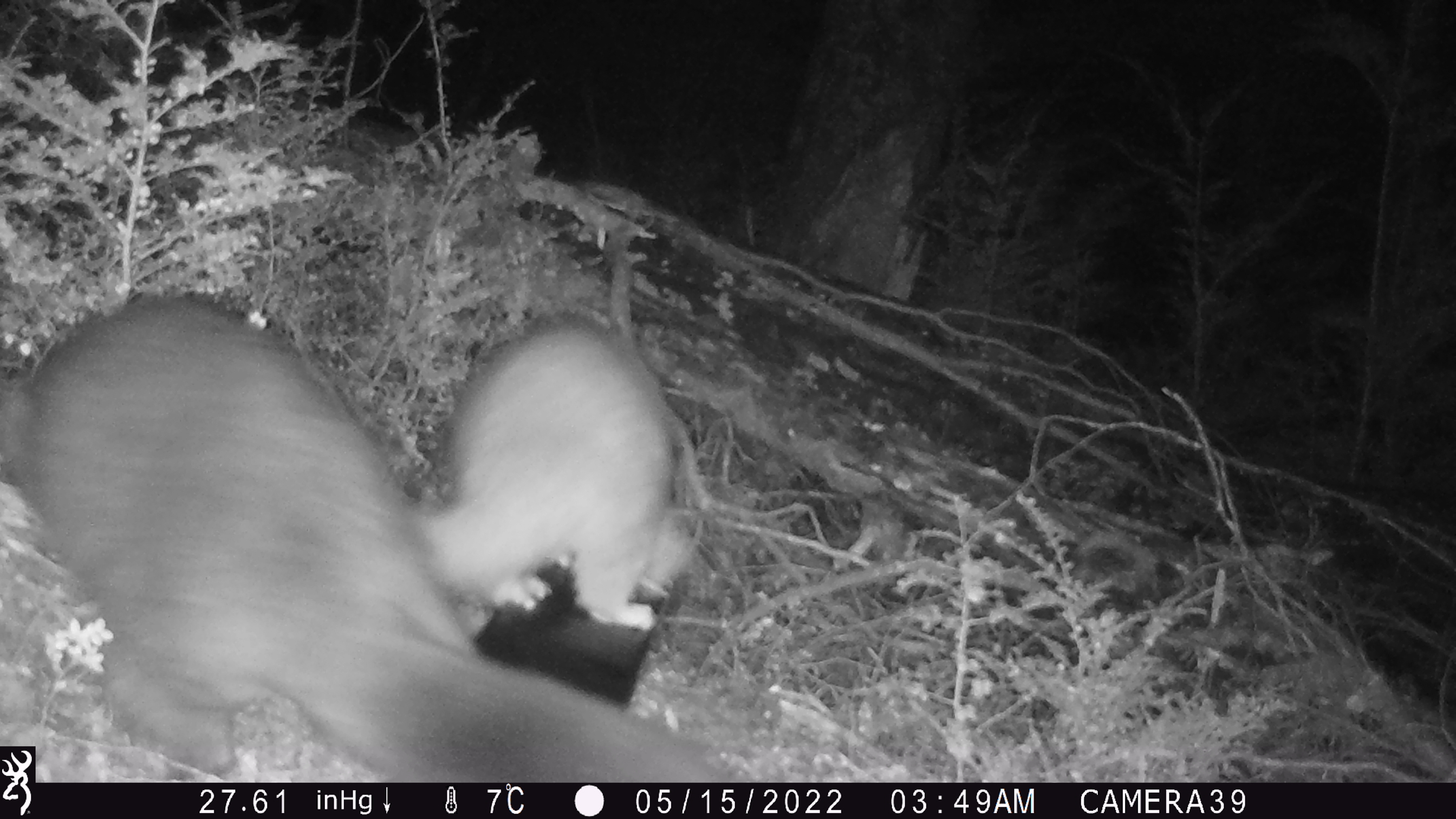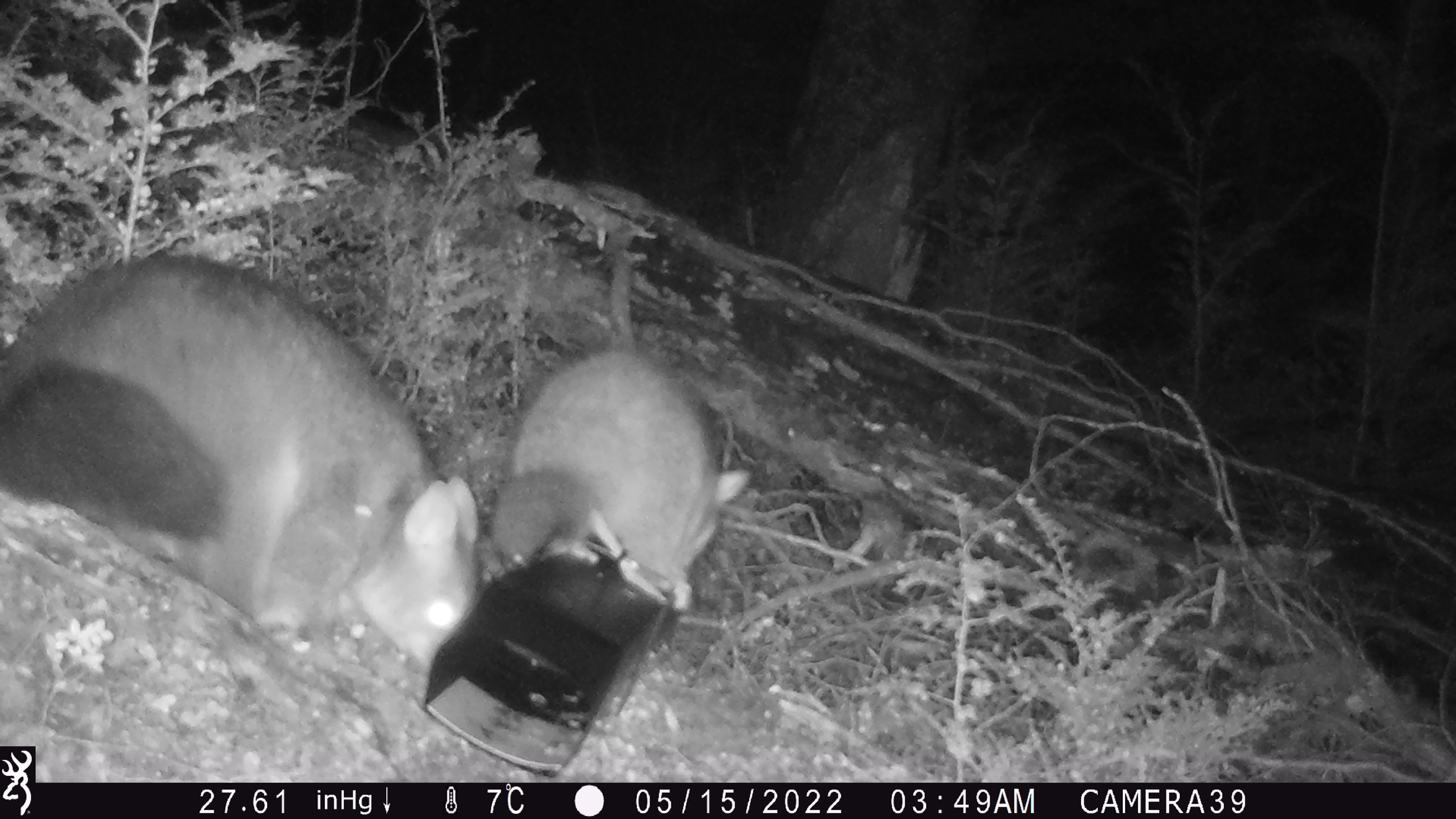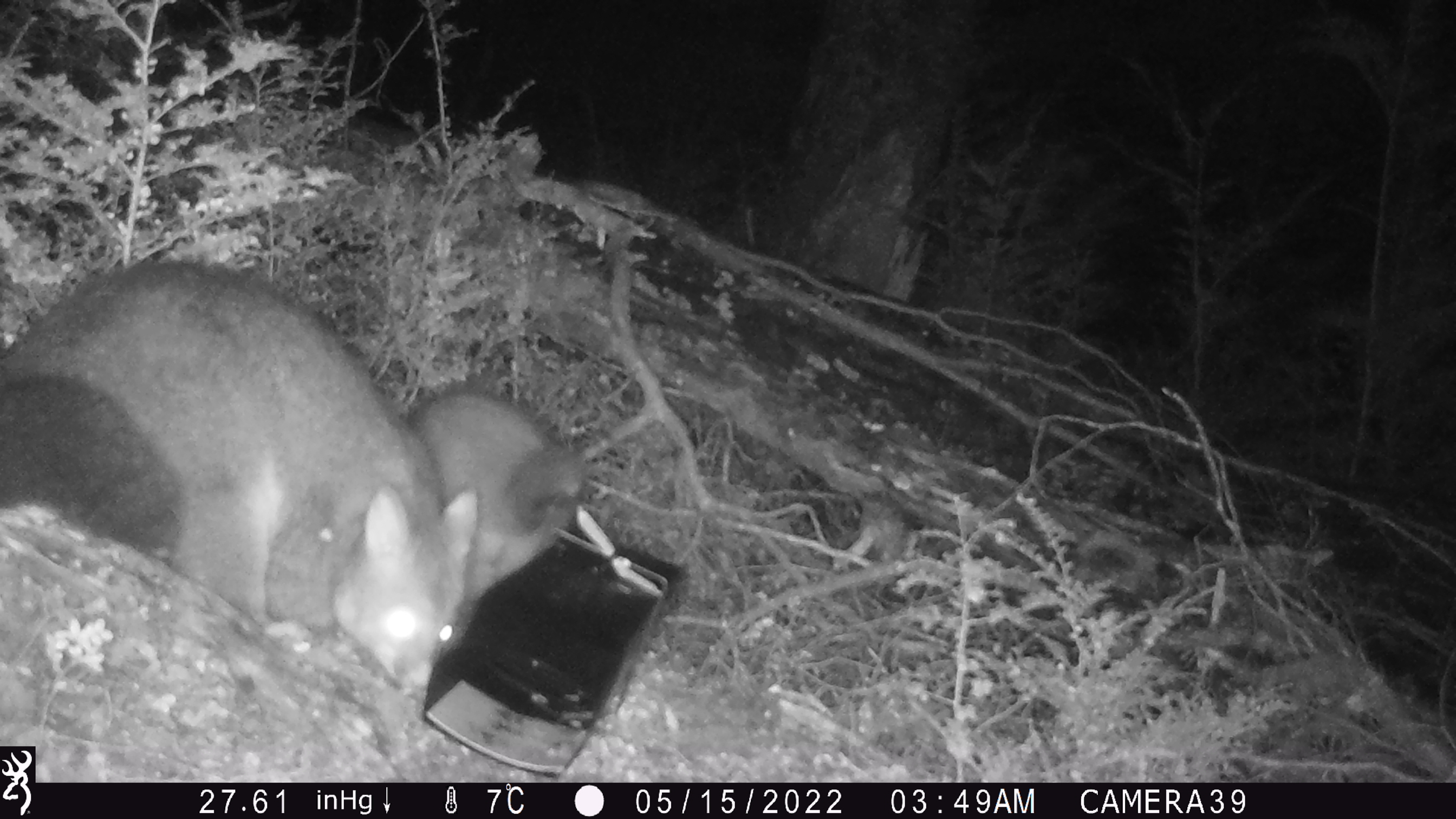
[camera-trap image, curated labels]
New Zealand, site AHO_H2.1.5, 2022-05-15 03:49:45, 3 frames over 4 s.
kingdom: Animalia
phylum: Chordata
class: Mammalia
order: Diprotodontia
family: Phalangeridae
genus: Trichosurus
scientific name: Trichosurus vulpecula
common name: common brushtail possum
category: possum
Possum (common brushtail possum) (Trichosurus vulpecula).